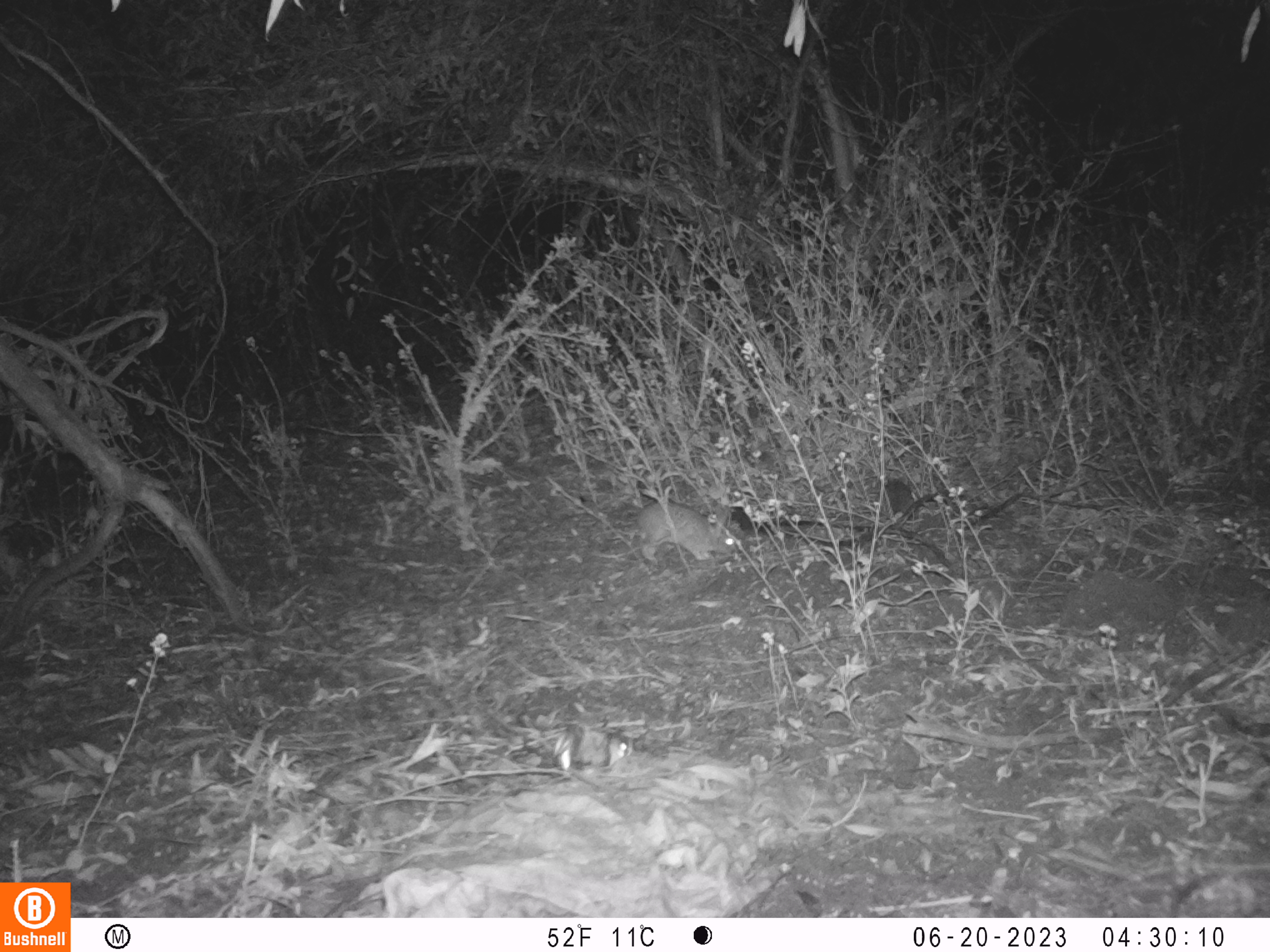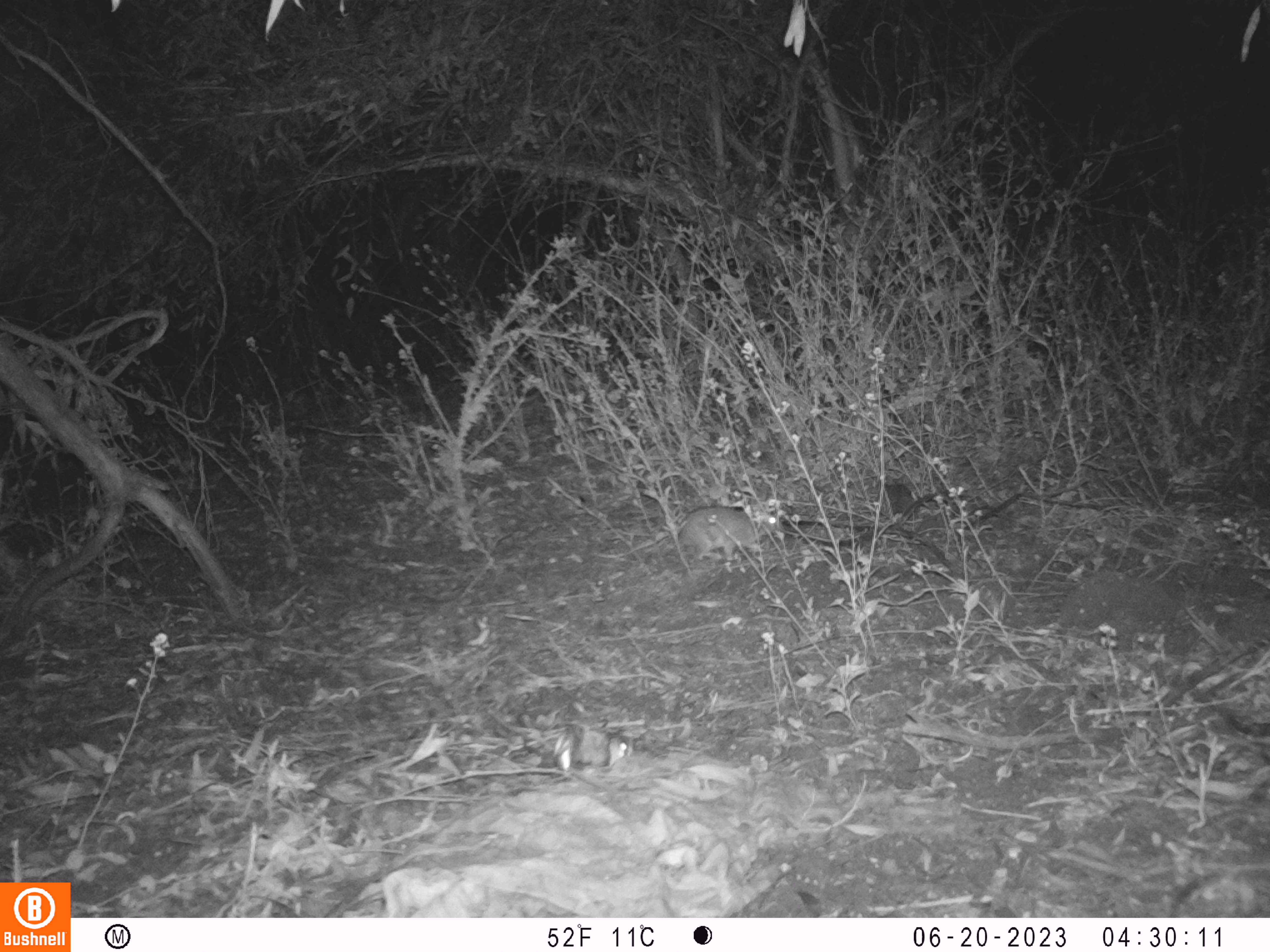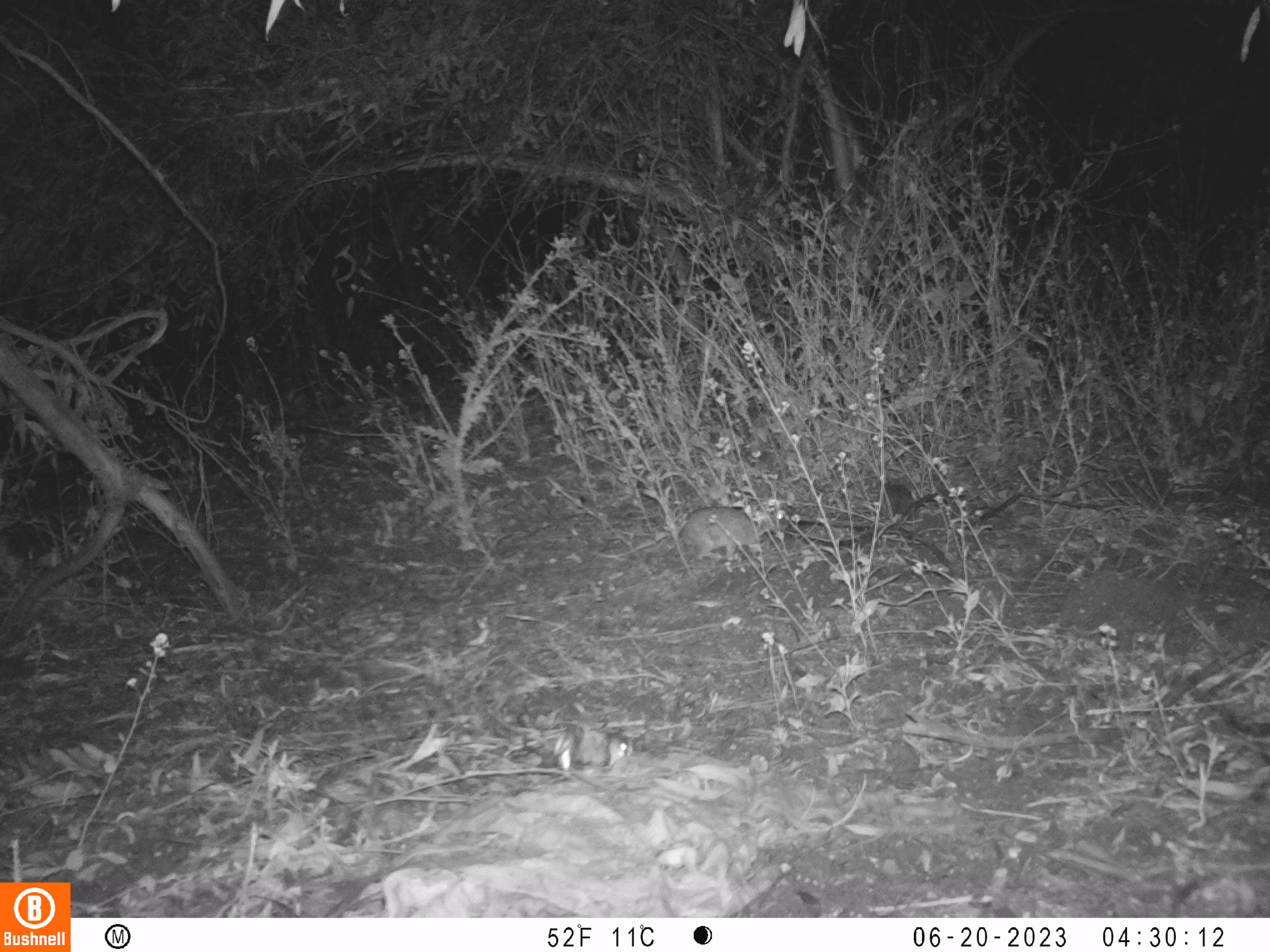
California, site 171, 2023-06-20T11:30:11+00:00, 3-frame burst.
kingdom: Animalia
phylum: Chordata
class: Mammalia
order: Lagomorpha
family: Leporidae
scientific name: Leporidae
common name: rabbit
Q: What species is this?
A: Rabbit (Leporidae).